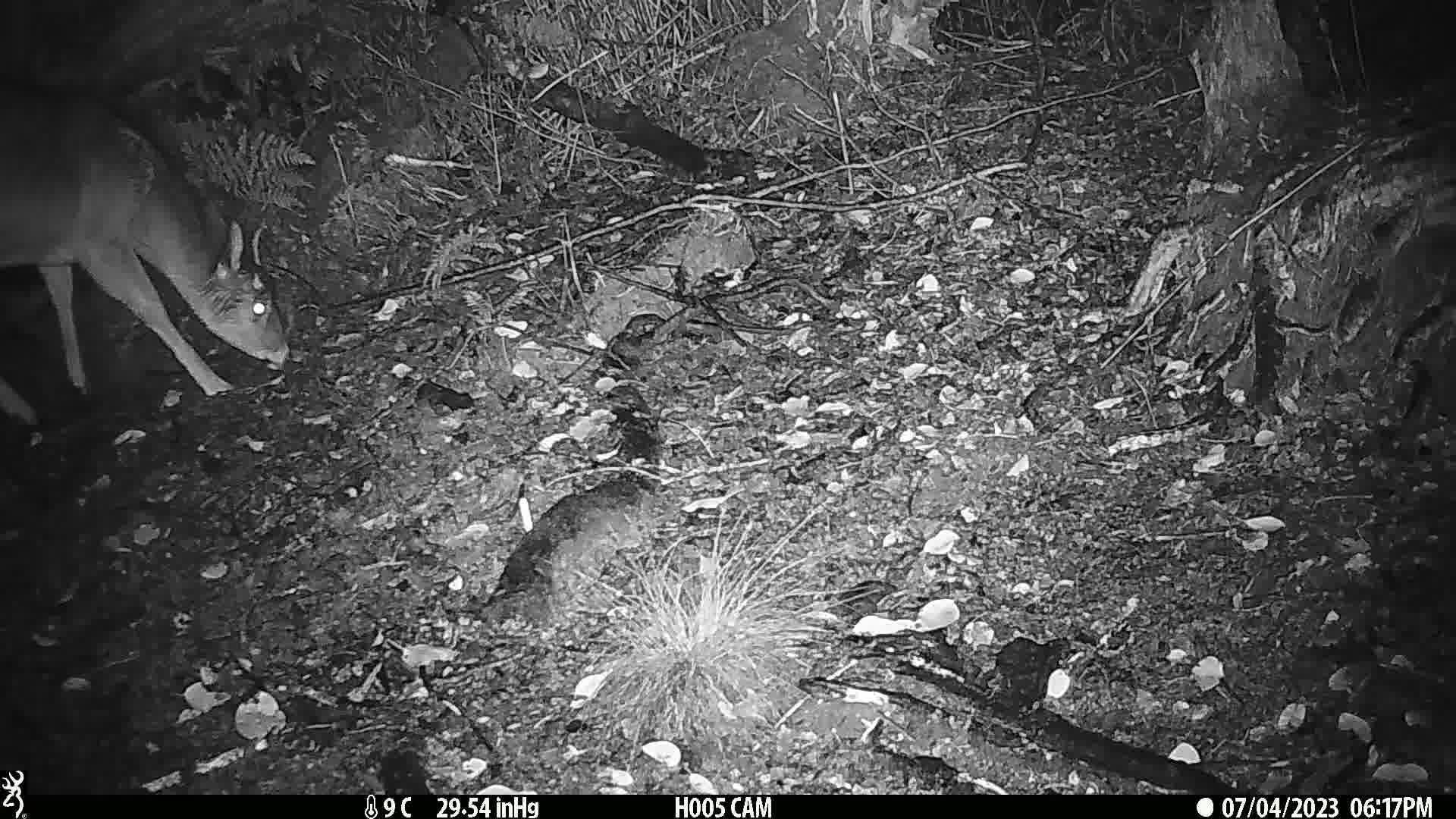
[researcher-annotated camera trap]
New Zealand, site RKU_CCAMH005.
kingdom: Animalia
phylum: Chordata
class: Mammalia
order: Artiodactyla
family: Cervidae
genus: Odocoileus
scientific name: Odocoileus virginianus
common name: white-tailed deer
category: white tailed deer